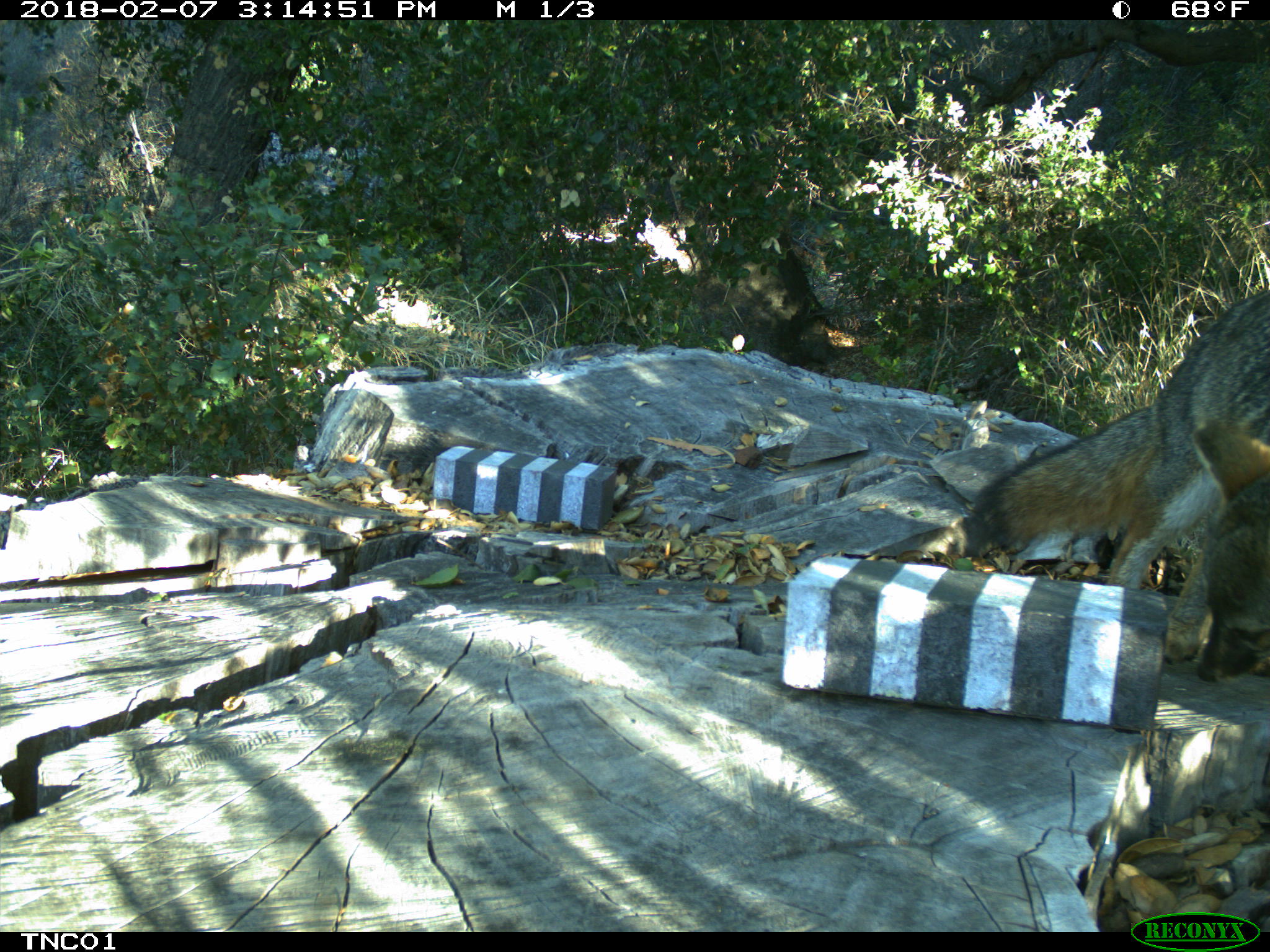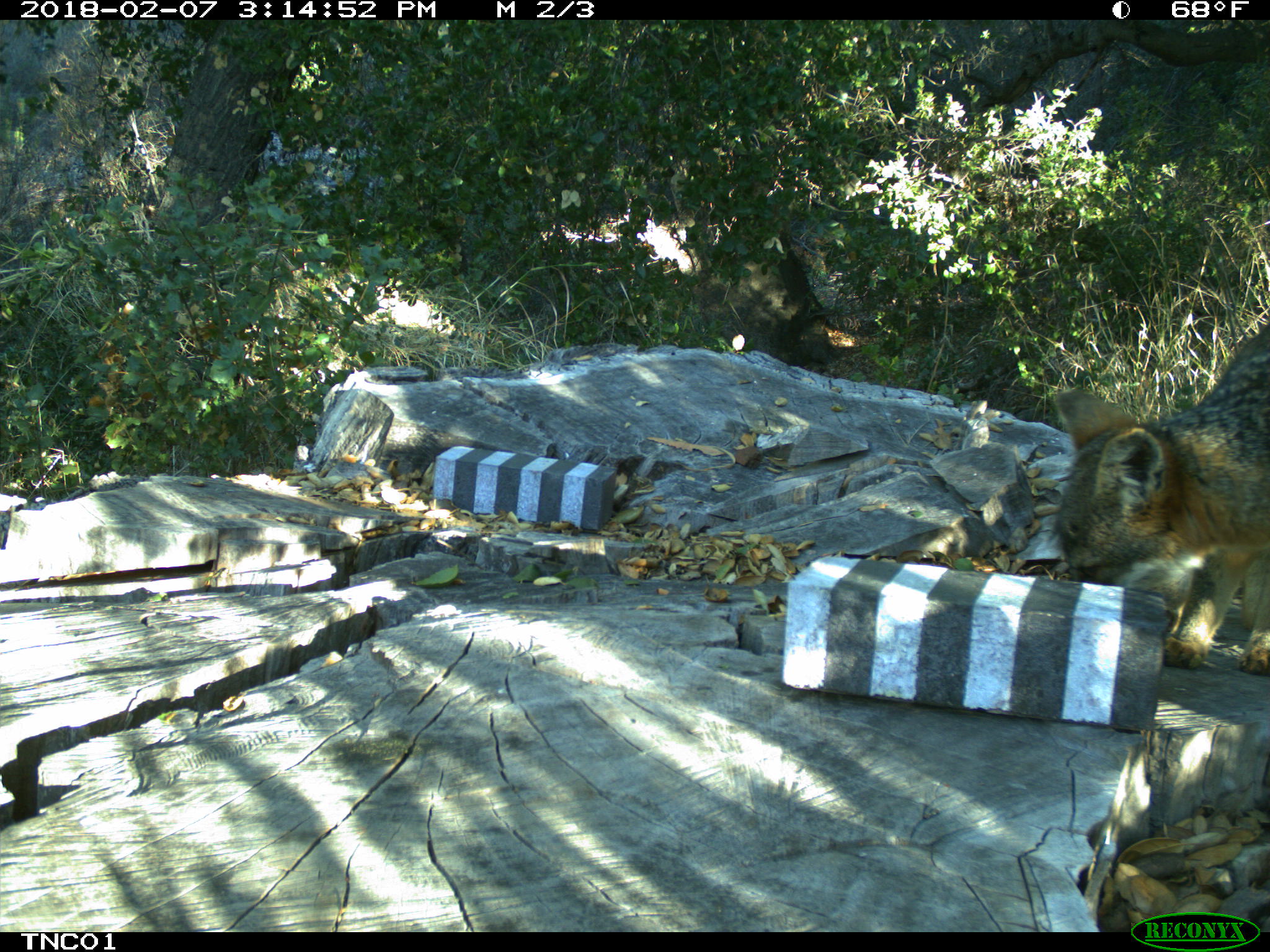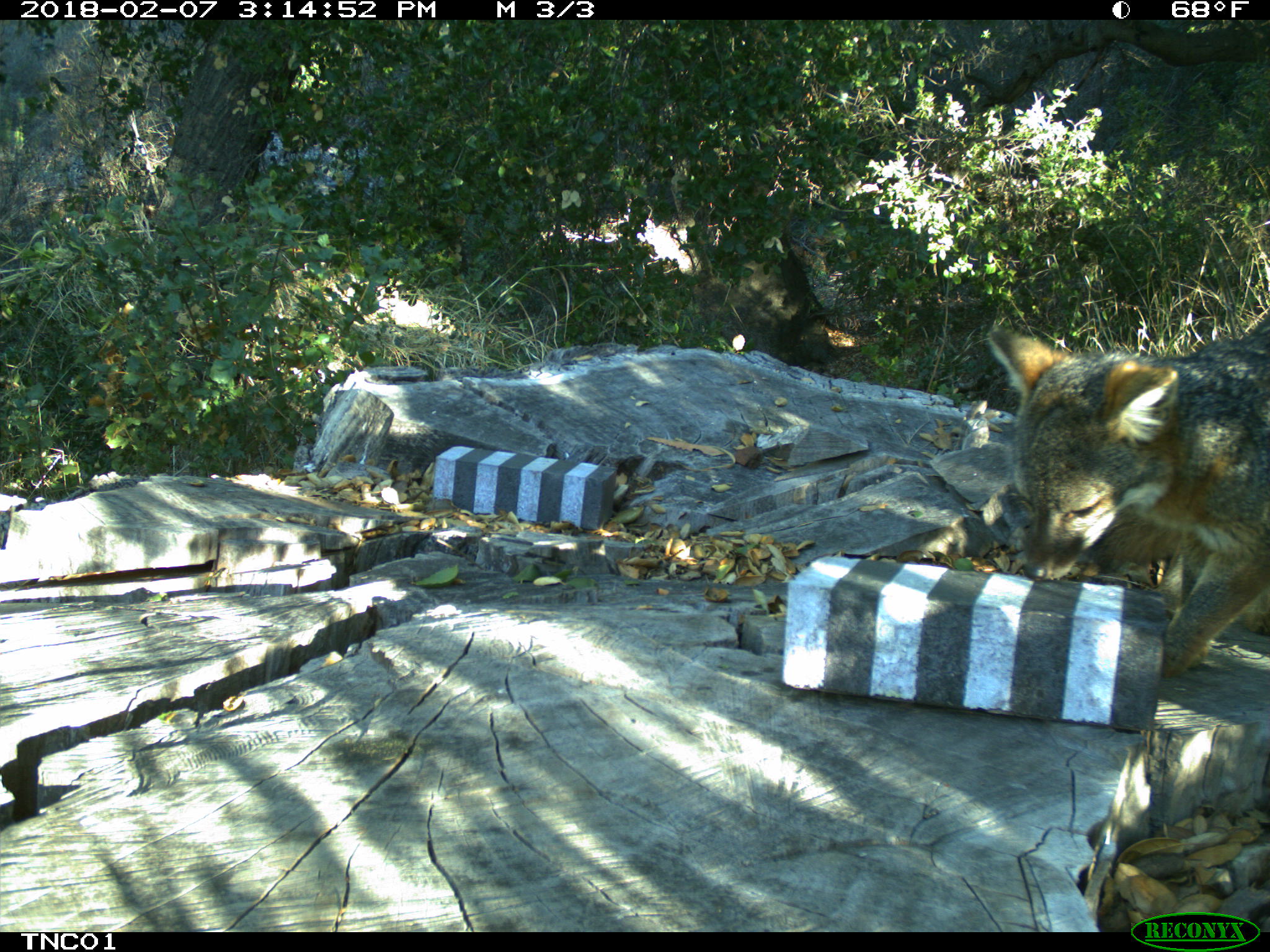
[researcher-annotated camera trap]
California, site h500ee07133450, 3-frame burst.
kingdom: Animalia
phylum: Chordata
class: Mammalia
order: Carnivora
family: Canidae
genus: Urocyon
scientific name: Urocyon littoralis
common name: island fox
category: fox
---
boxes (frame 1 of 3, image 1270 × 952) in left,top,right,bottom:
fox: 968,291,1269,687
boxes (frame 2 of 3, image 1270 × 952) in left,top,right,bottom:
fox: 1054,325,1269,676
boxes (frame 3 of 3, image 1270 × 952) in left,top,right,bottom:
fox: 988,317,1269,679